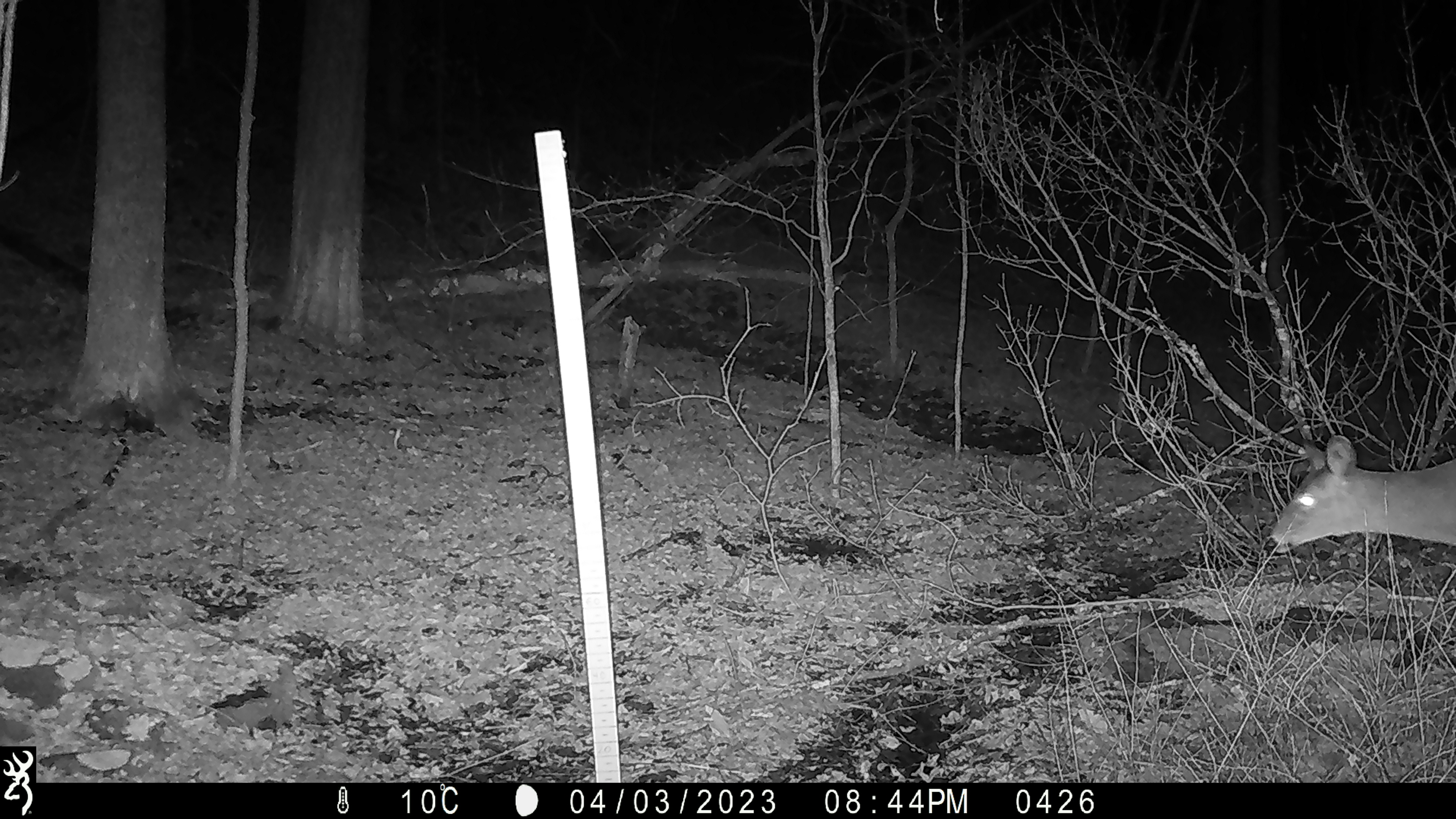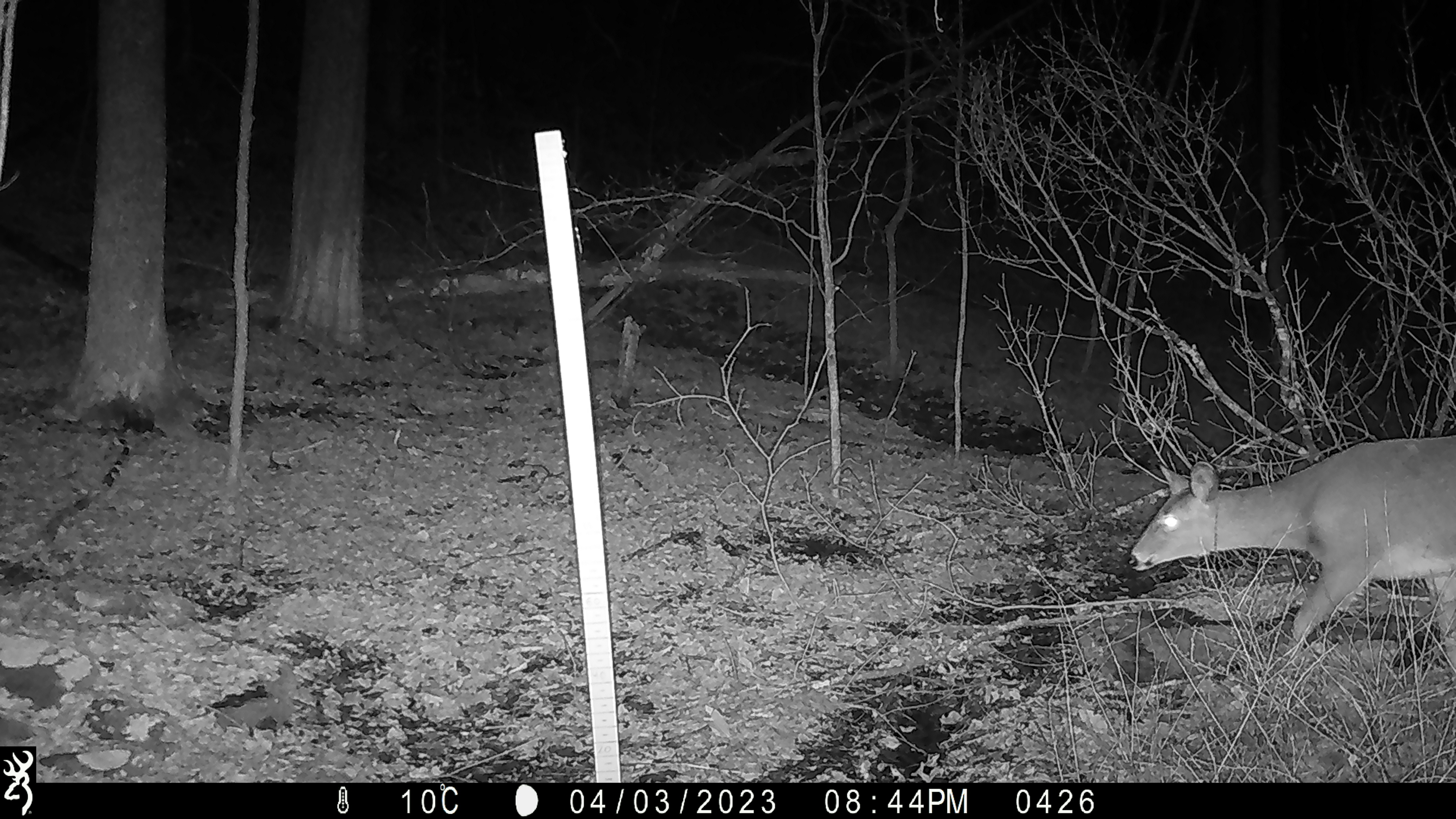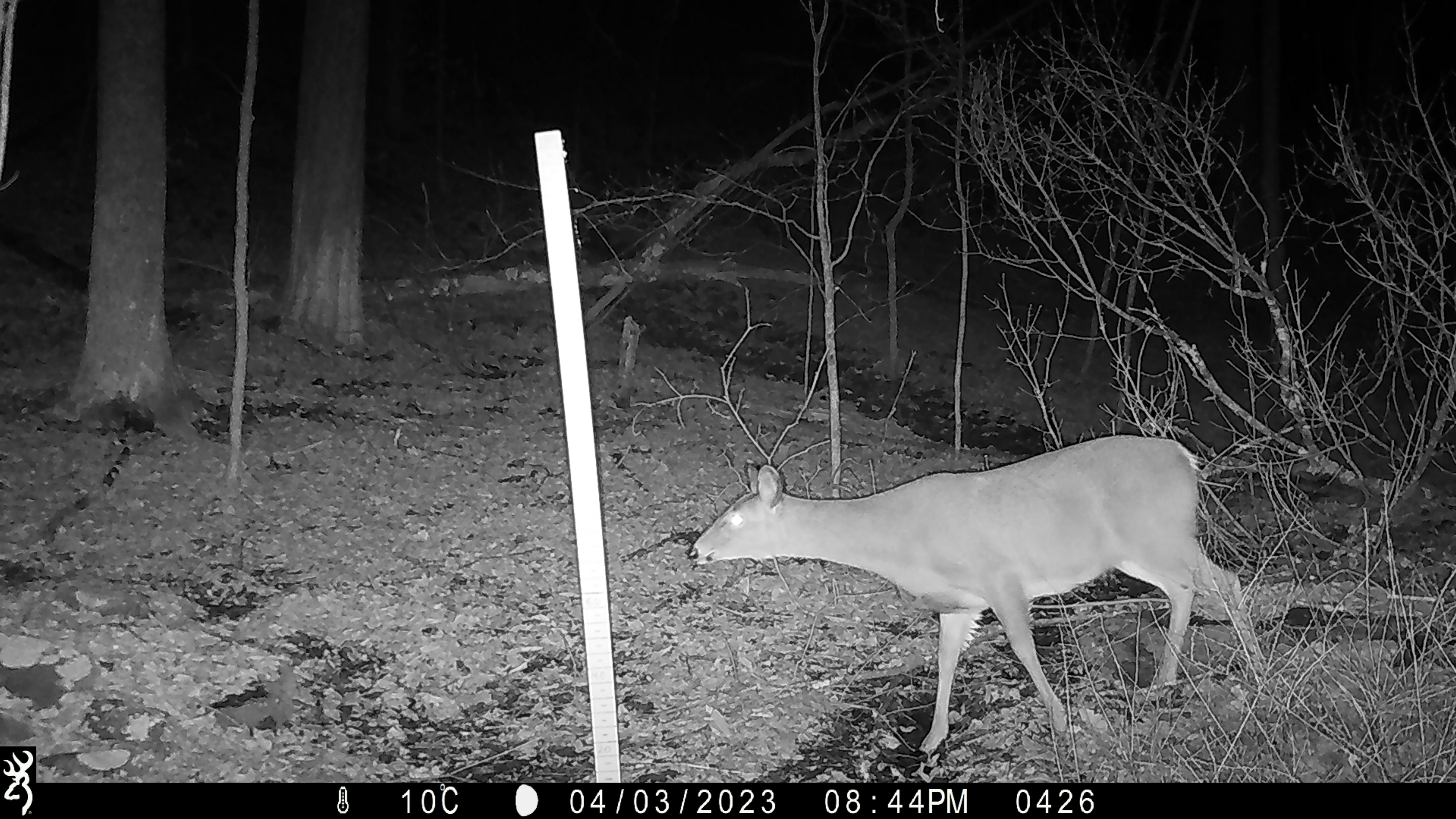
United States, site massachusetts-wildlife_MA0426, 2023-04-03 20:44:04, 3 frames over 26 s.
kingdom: Animalia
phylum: Chordata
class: Mammalia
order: Artiodactyla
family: Cervidae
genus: Odocoileus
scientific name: Odocoileus virginianus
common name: white-tailed deer